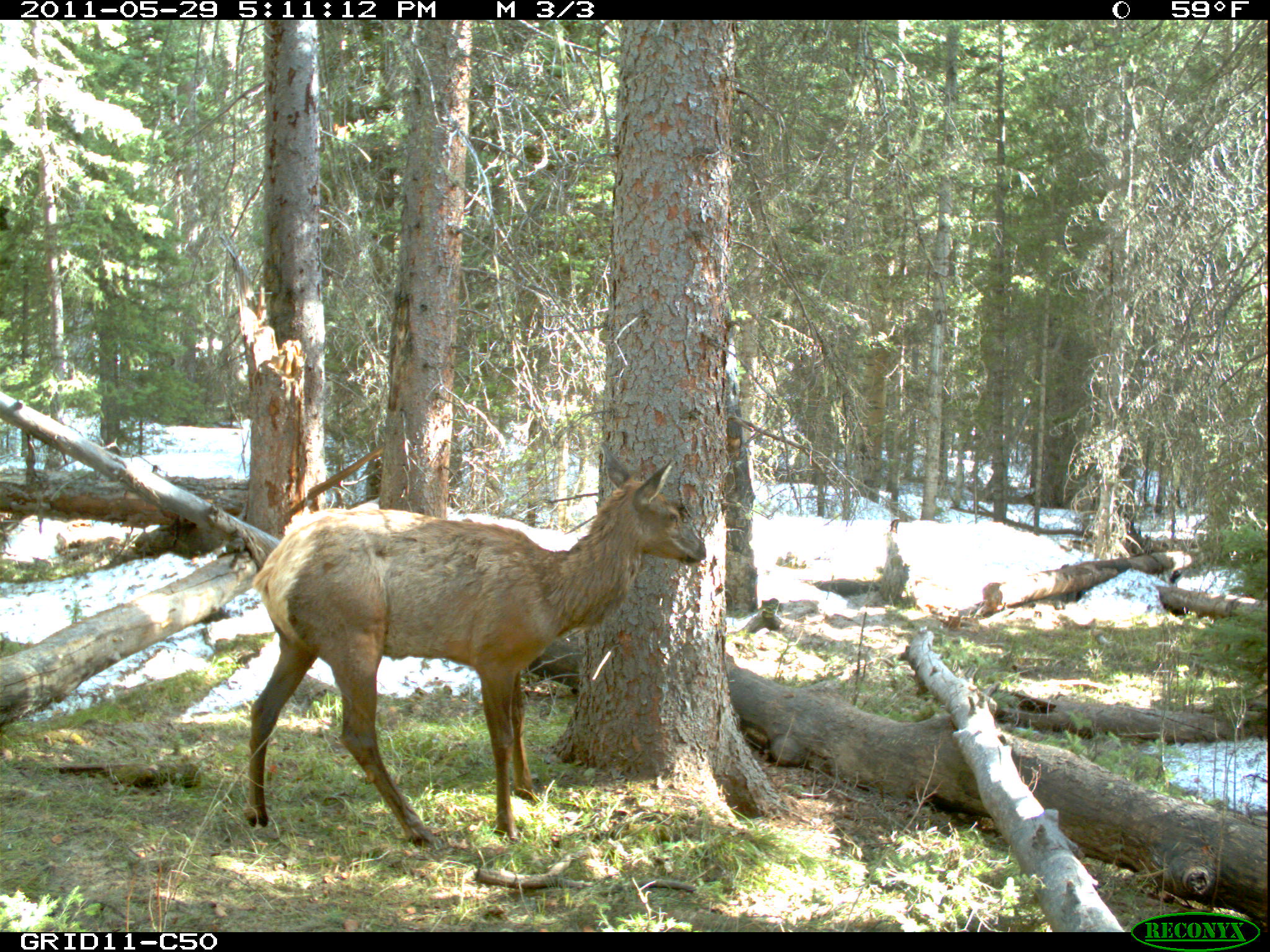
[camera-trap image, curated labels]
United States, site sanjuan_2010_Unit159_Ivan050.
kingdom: Animalia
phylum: Chordata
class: Mammalia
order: Artiodactyla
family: Cervidae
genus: Cervus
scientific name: Cervus elaphus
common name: red deer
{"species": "Cervus elaphus (red deer)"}